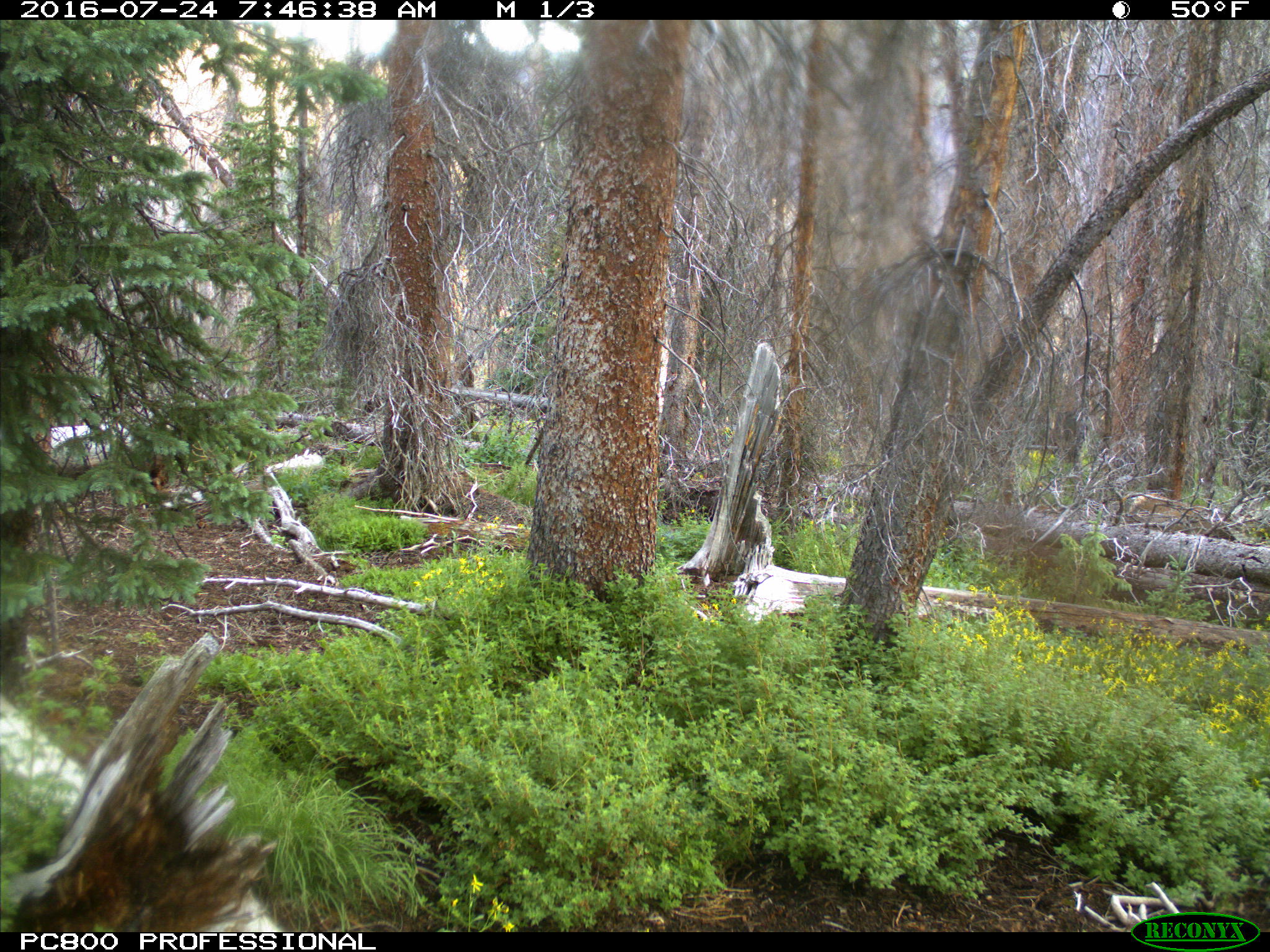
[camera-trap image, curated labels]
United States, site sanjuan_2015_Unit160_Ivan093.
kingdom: Animalia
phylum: Chordata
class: Mammalia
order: Artiodactyla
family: Cervidae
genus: Cervus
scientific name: Cervus elaphus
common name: red deer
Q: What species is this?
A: Cervus elaphus (red deer).